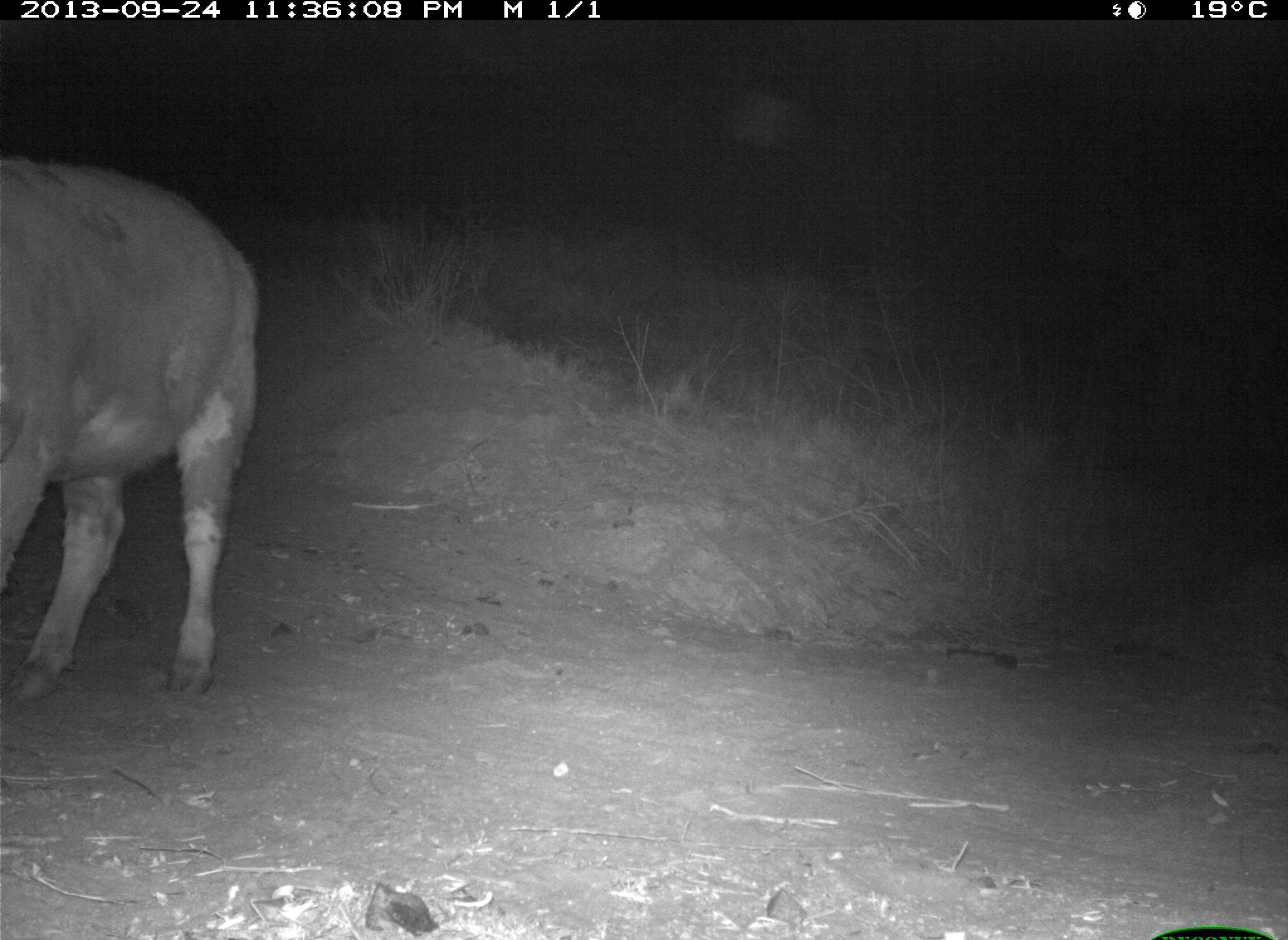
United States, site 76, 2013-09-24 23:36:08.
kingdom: Animalia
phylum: Chordata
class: Mammalia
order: Artiodactyla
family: Bovidae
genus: Bos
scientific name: Bos taurus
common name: cow